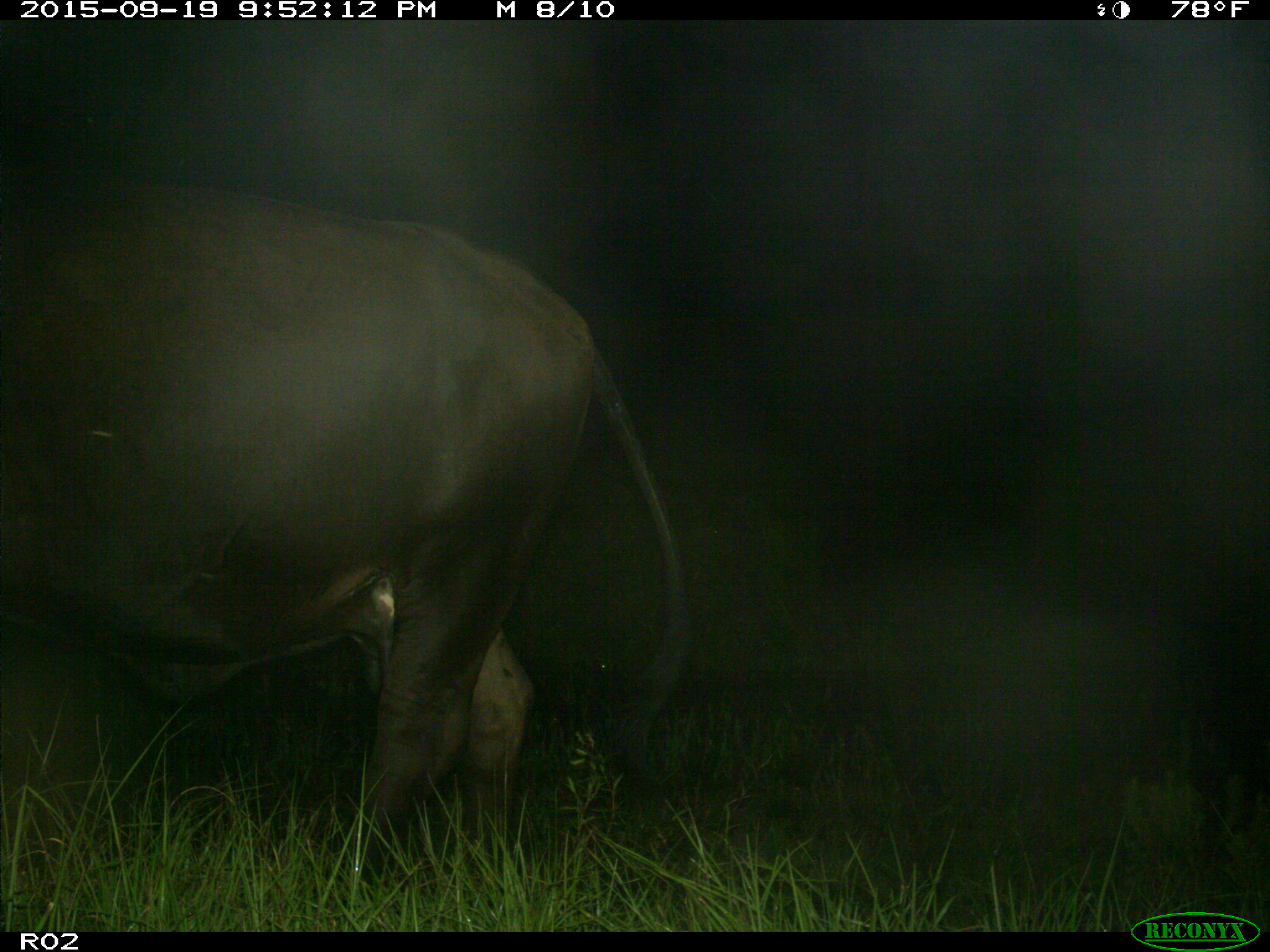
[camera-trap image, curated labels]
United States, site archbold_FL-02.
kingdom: Animalia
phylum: Chordata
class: Mammalia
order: Artiodactyla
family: Bovidae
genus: Bos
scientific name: Bos taurus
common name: domestic cow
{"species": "Bos taurus (domestic cow)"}